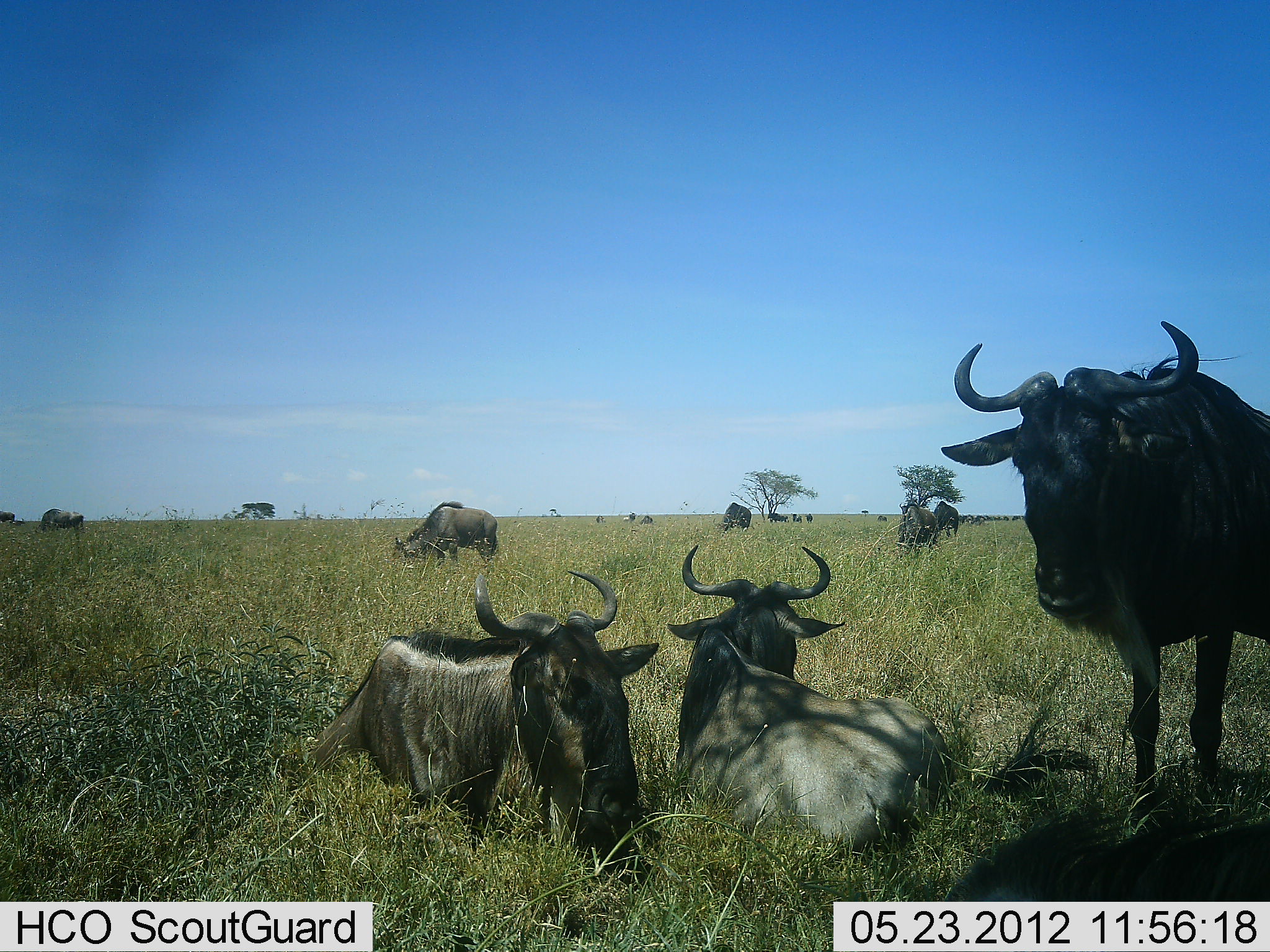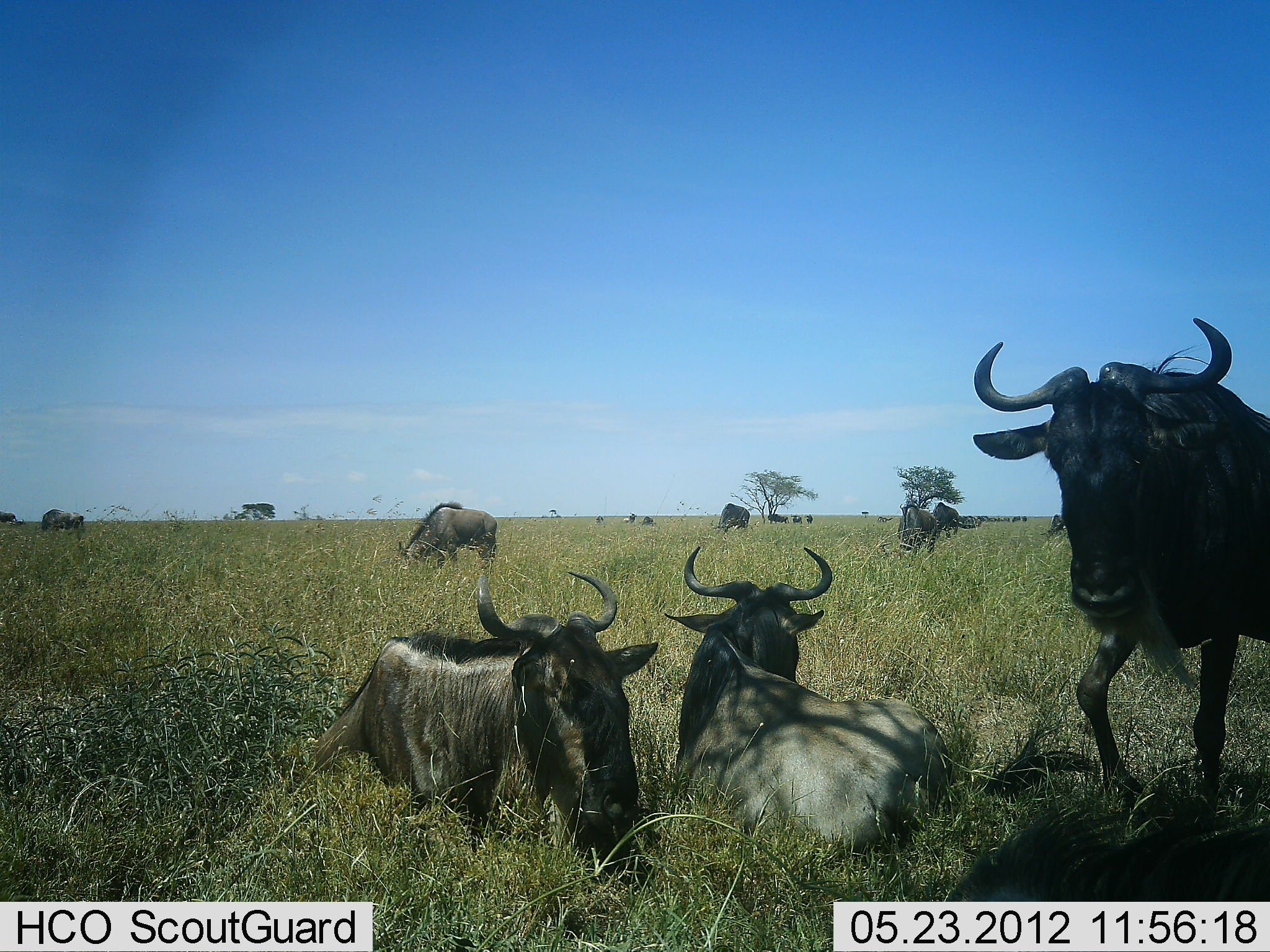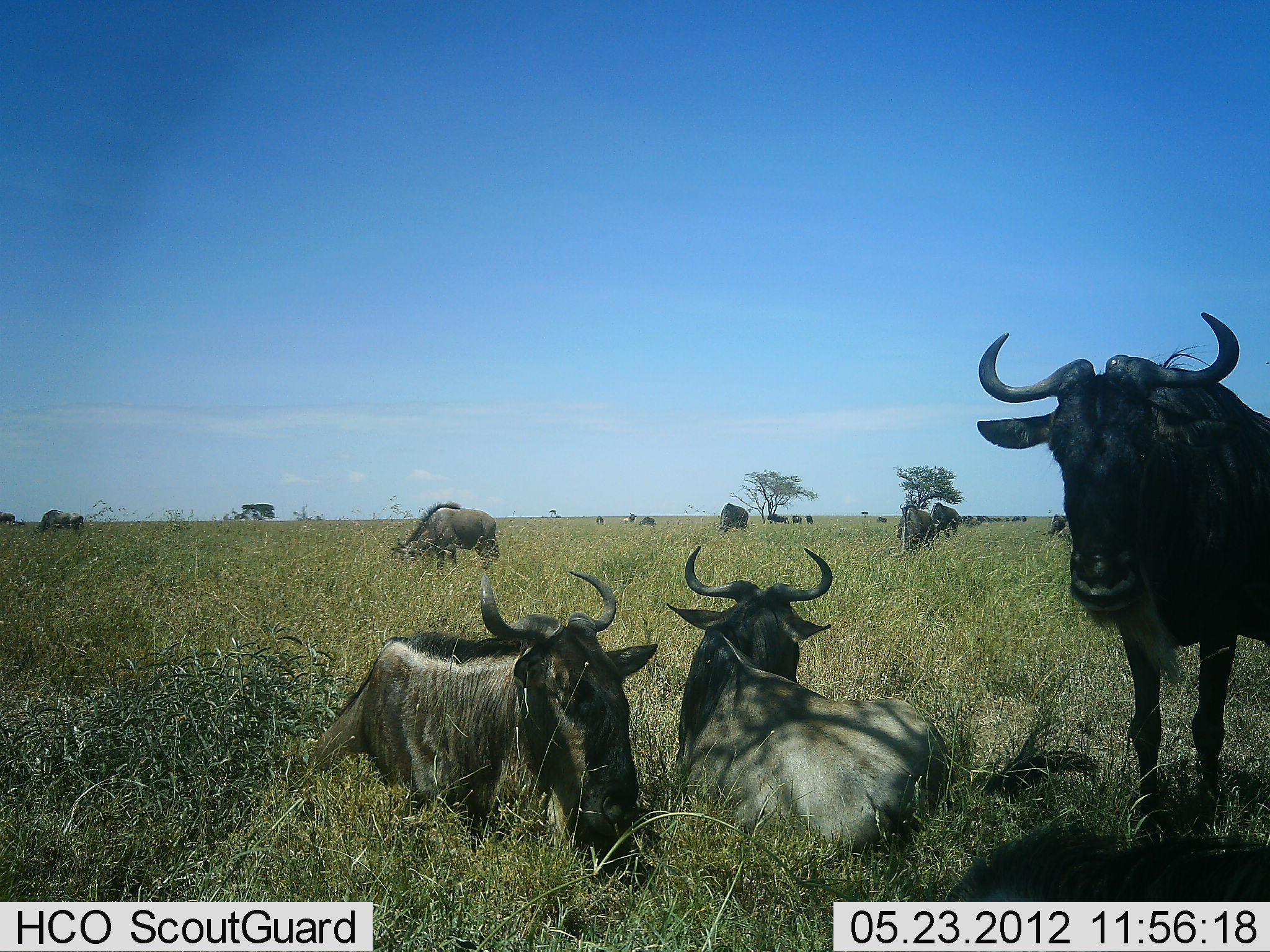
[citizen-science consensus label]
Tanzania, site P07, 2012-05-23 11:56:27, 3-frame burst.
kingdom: Animalia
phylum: Chordata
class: Mammalia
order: Artiodactyla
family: Bovidae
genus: Connochaetes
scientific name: Connochaetes taurinus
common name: blue wildebeest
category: wildebeest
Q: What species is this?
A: Wildebeest (blue wildebeest) (Connochaetes taurinus).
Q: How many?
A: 11-50.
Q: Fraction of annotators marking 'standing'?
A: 71%.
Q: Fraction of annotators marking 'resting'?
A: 100%.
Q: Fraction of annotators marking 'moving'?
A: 11%.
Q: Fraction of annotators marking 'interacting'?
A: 4%.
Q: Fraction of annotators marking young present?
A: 0%.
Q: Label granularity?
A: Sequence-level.